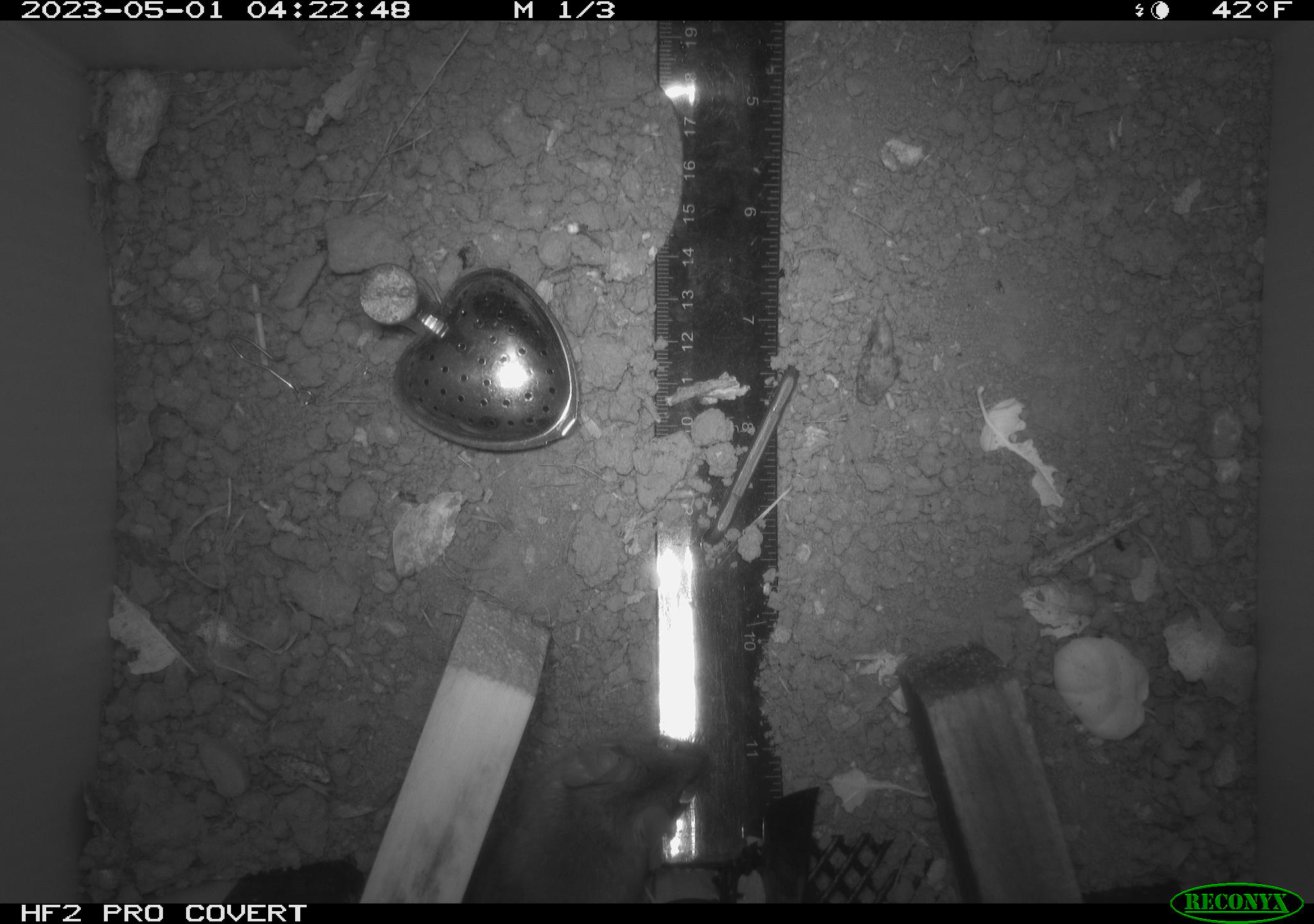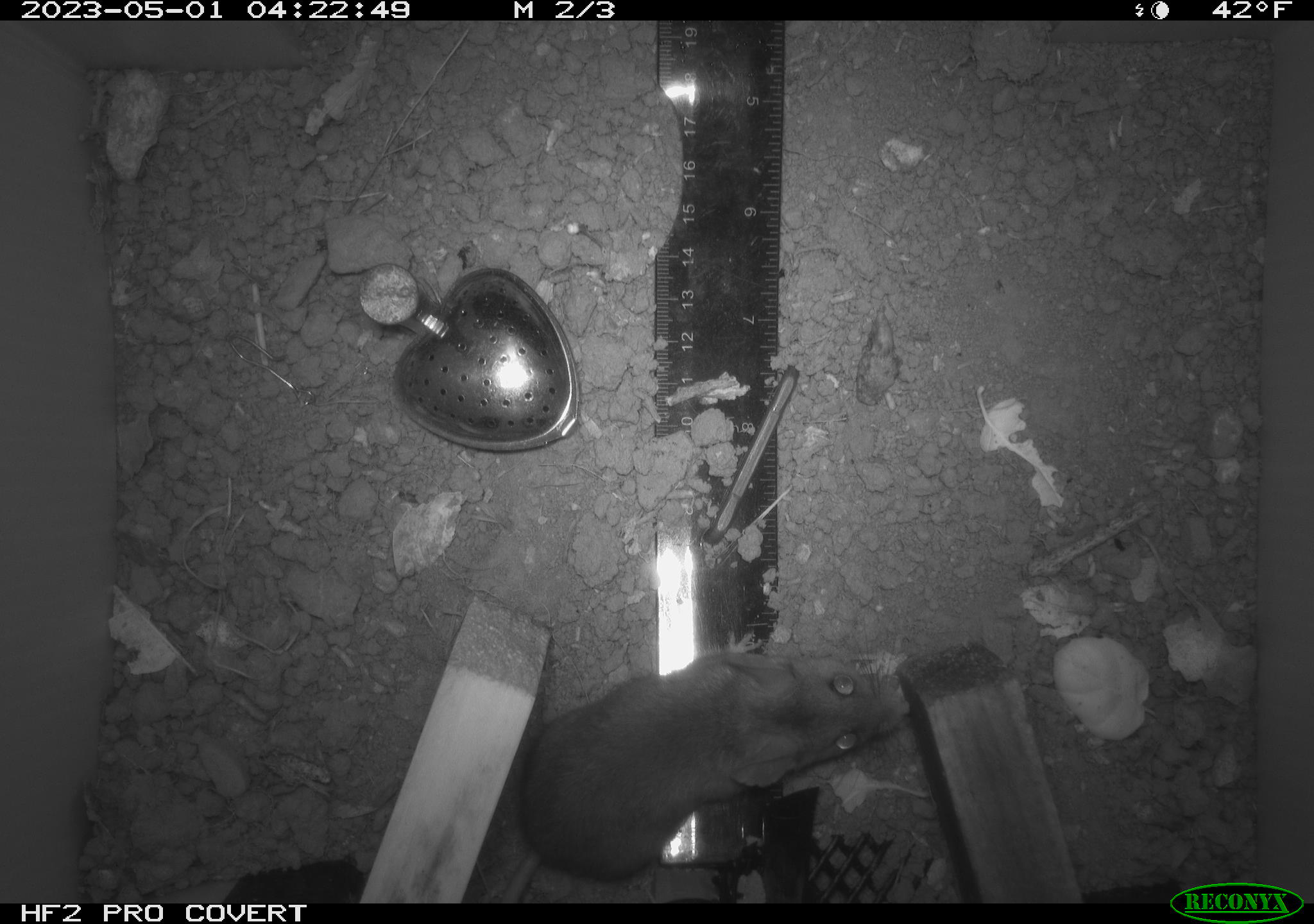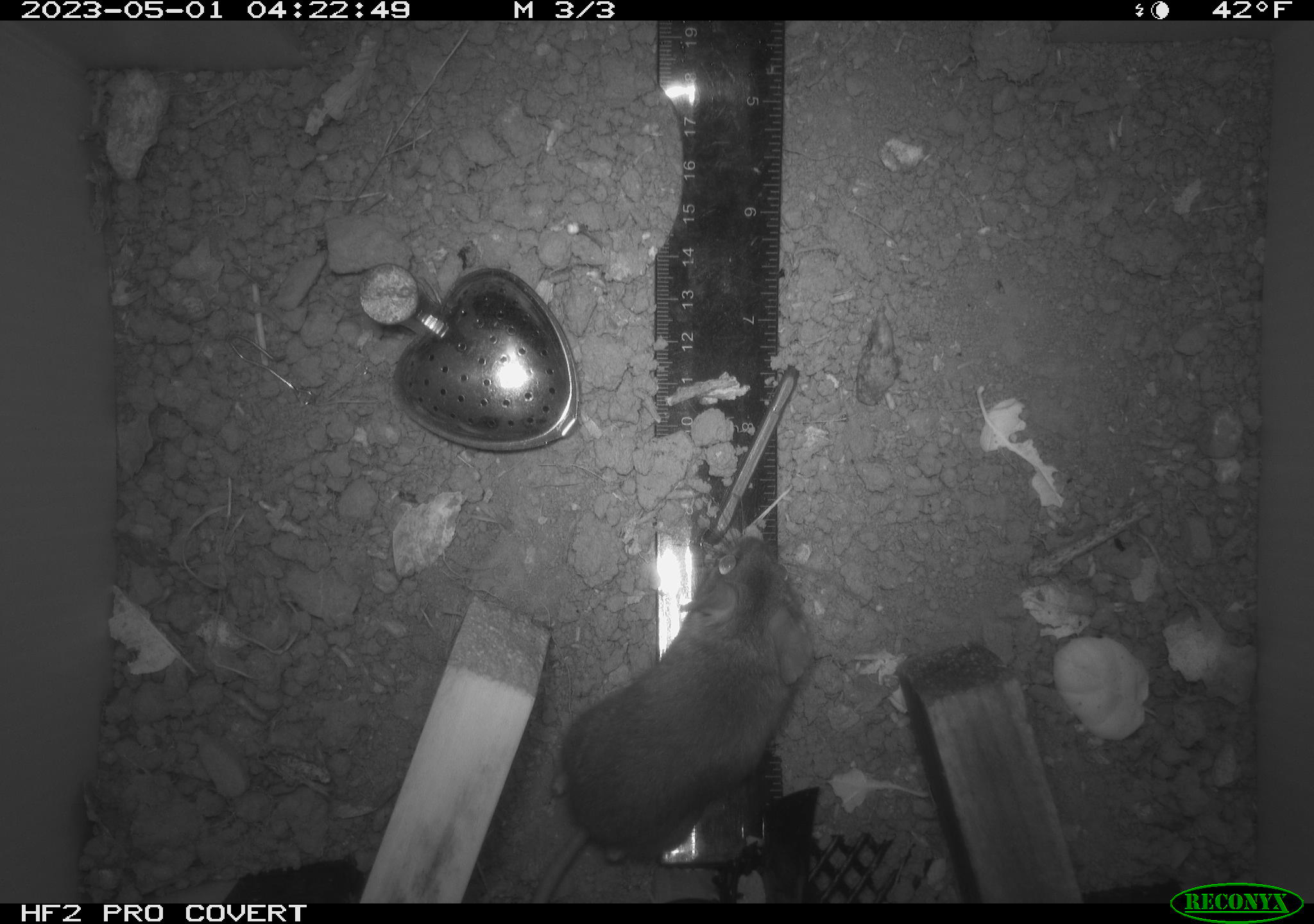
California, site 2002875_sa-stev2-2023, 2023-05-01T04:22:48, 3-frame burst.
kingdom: Animalia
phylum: Chordata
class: Mammalia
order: Rodentia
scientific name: Rodentia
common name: mouse species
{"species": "mouse species (Rodentia)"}